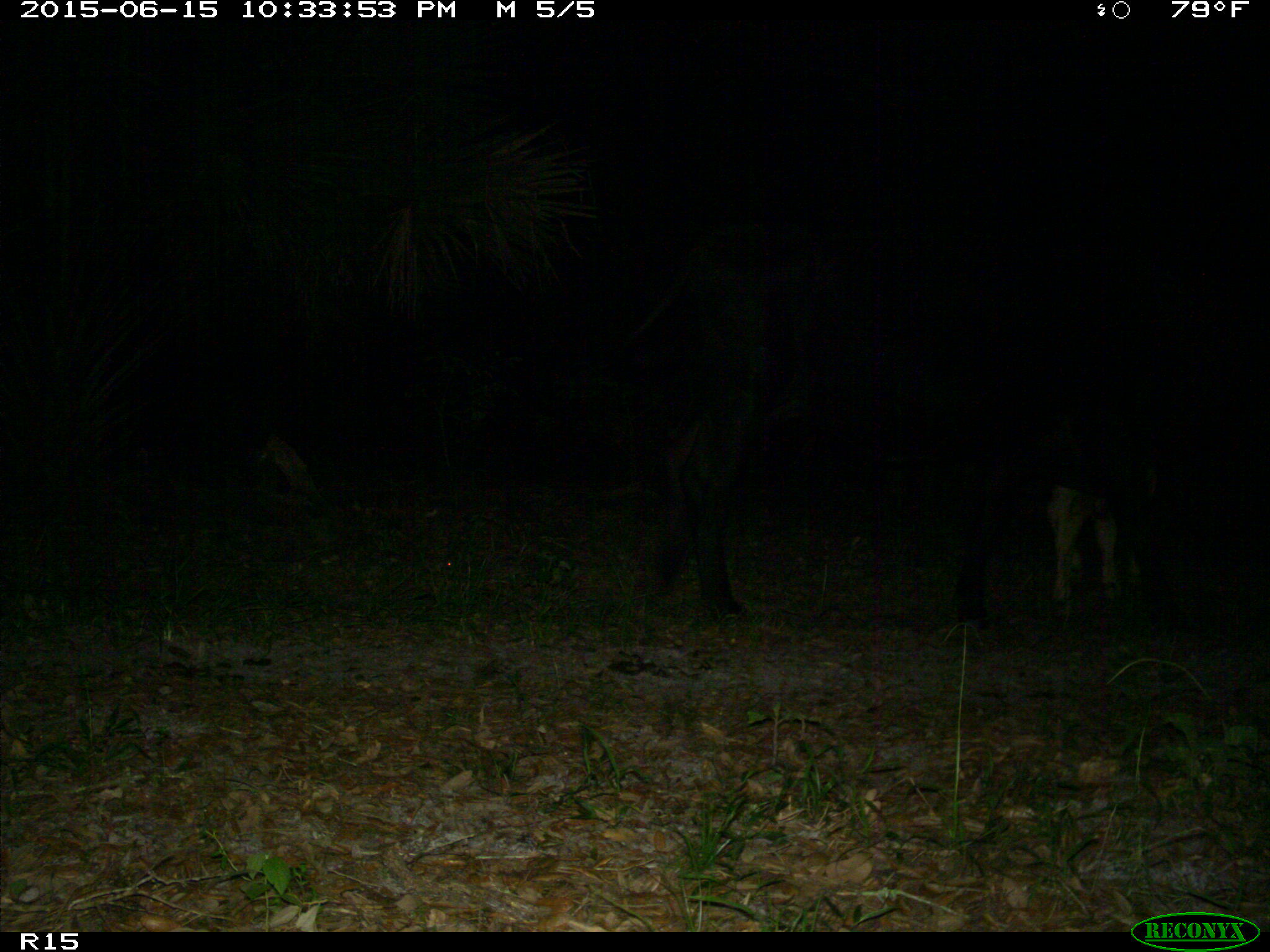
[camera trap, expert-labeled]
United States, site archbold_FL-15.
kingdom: Animalia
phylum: Chordata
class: Mammalia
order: Artiodactyla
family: Bovidae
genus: Bos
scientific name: Bos taurus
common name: domestic cow